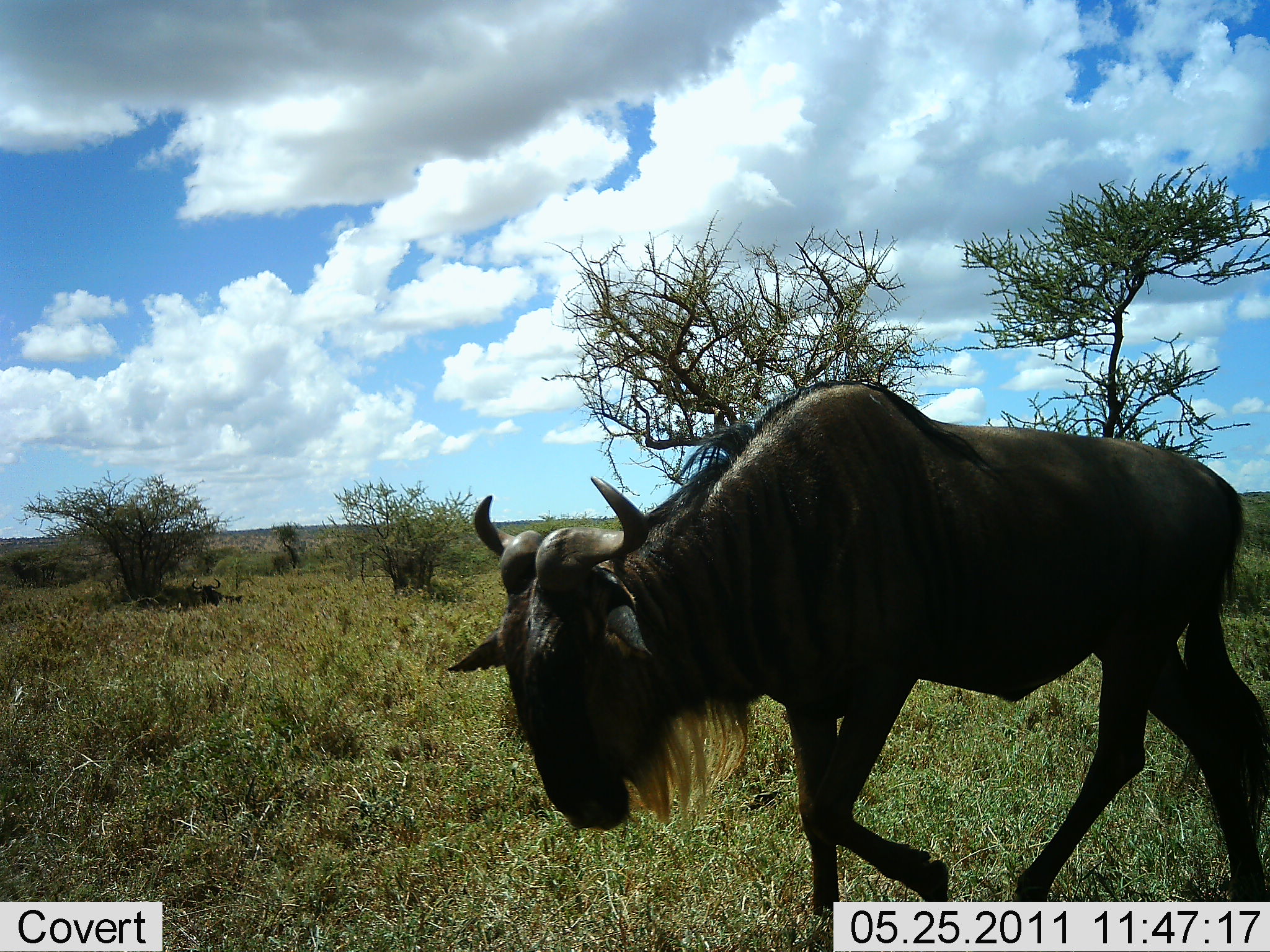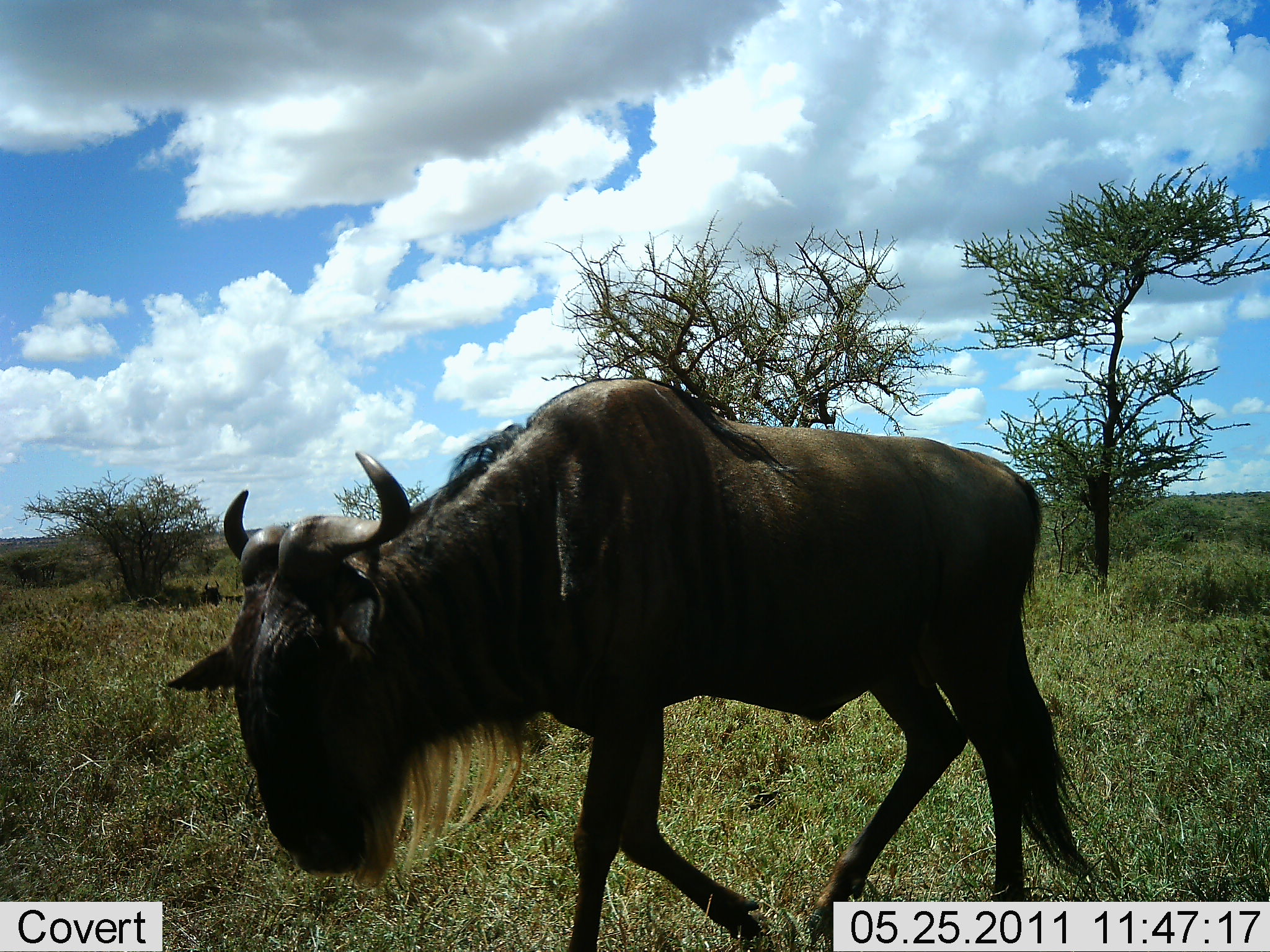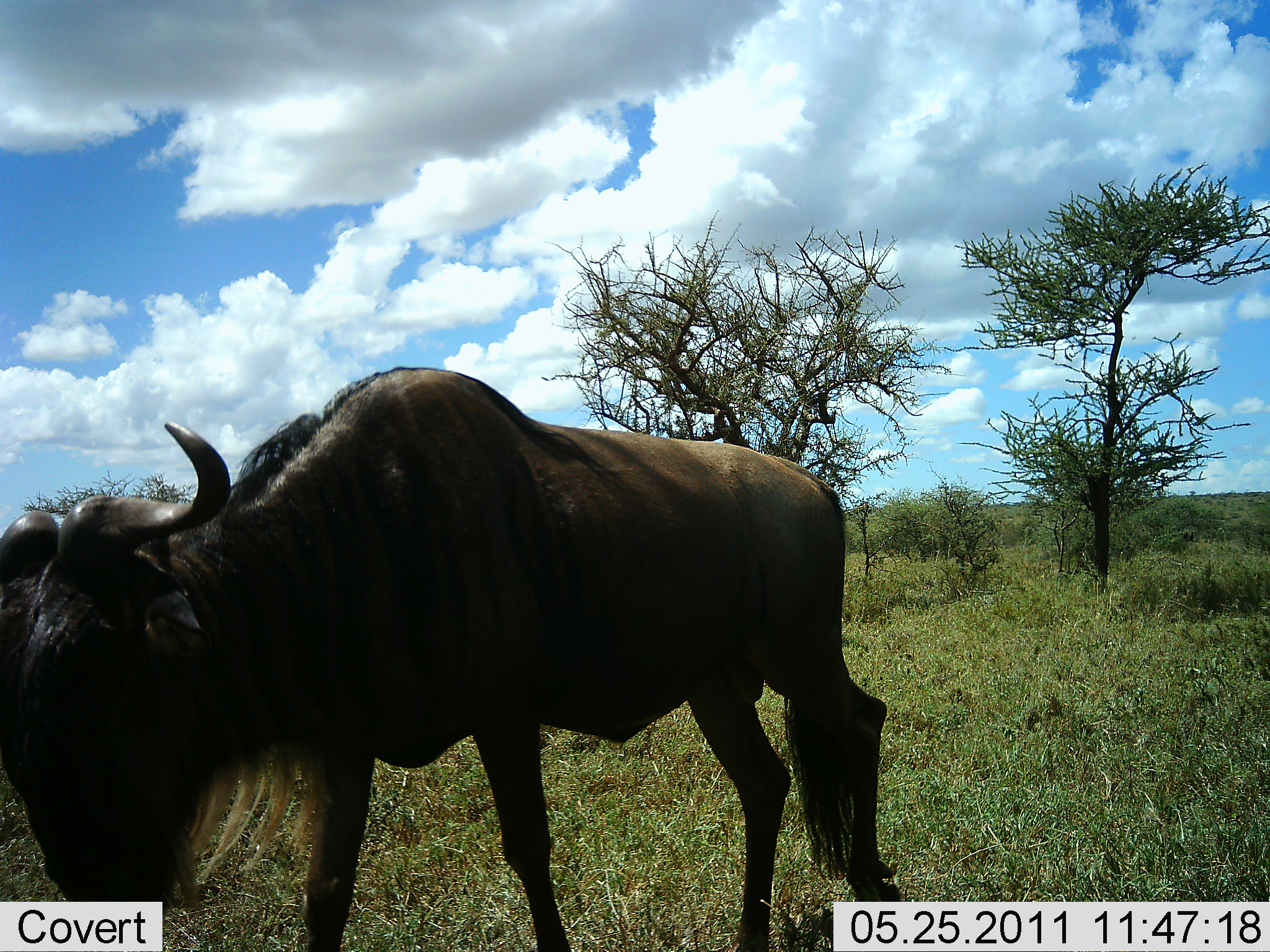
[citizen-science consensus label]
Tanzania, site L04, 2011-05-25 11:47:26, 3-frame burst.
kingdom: Animalia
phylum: Chordata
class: Mammalia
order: Artiodactyla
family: Bovidae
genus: Connochaetes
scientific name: Connochaetes taurinus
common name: blue wildebeest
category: wildebeest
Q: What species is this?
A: Wildebeest (blue wildebeest) (Connochaetes taurinus).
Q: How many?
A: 1.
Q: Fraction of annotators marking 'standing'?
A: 0%.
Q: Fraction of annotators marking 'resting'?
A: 0%.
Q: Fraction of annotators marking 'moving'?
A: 100%.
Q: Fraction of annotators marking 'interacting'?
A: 0%.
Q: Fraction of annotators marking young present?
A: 0%.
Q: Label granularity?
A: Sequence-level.